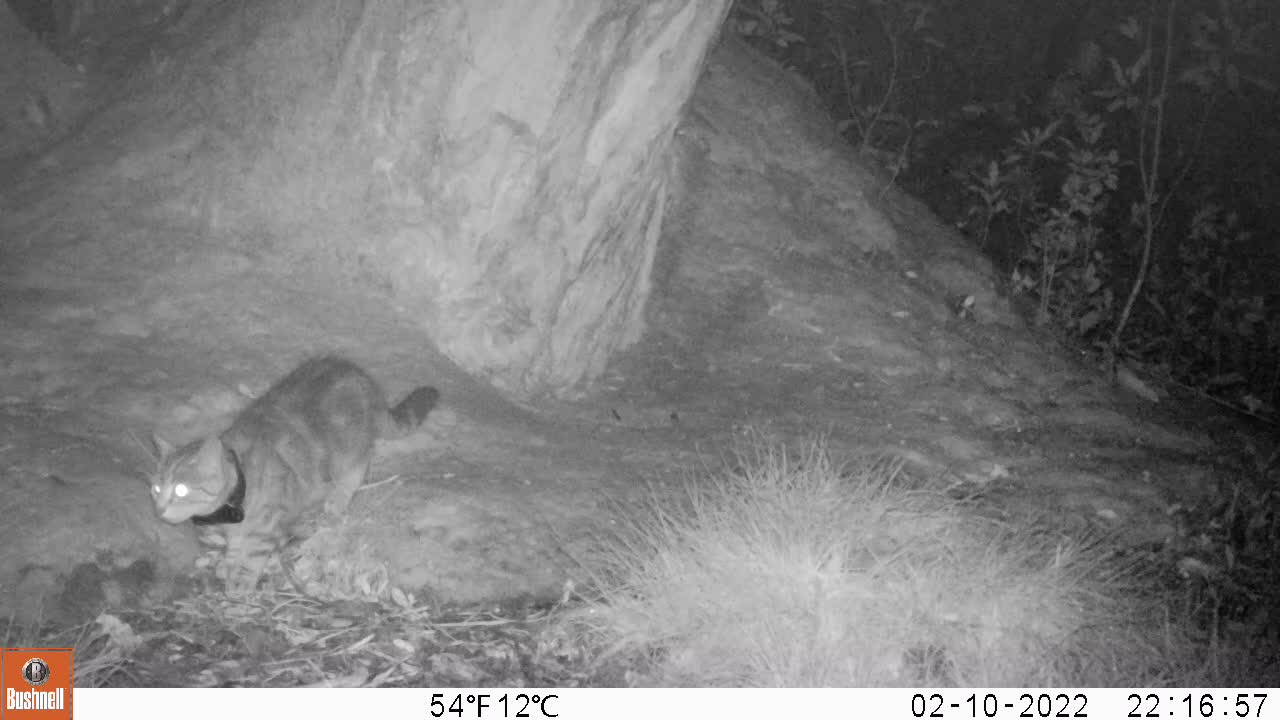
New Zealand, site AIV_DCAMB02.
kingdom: Animalia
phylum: Chordata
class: Mammalia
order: Carnivora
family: Felidae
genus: Felis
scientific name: Felis catus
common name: domestic cat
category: cat